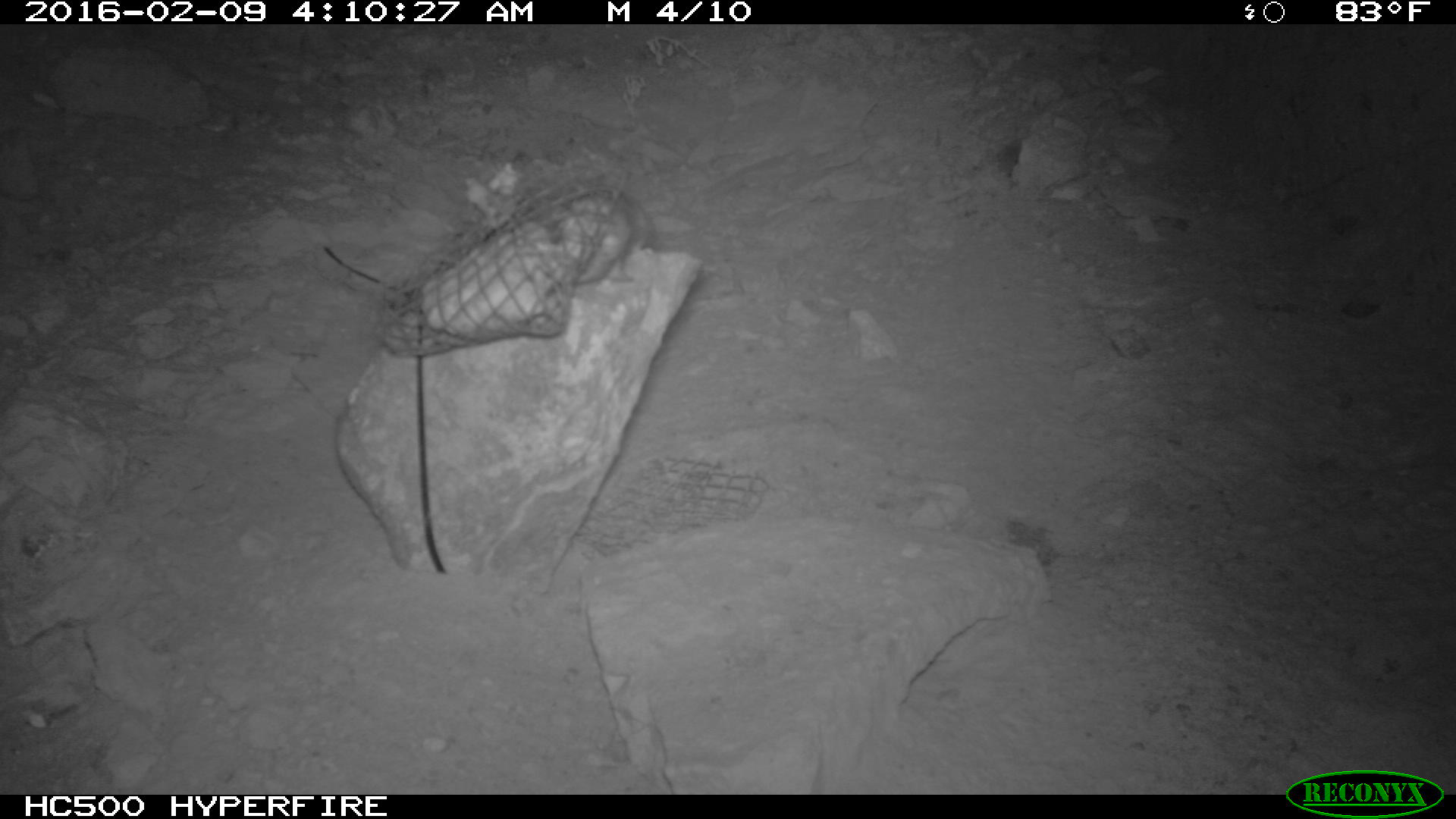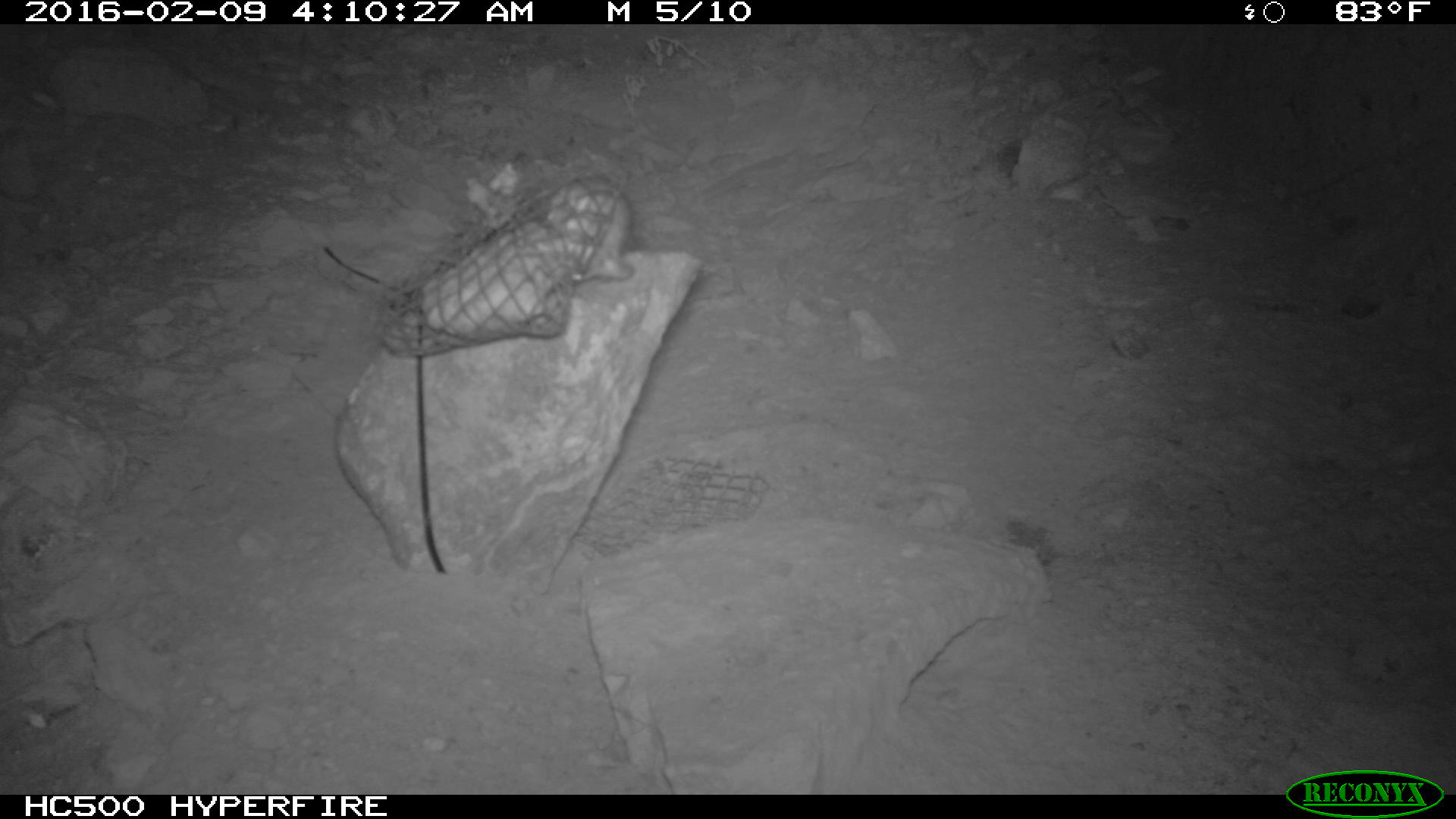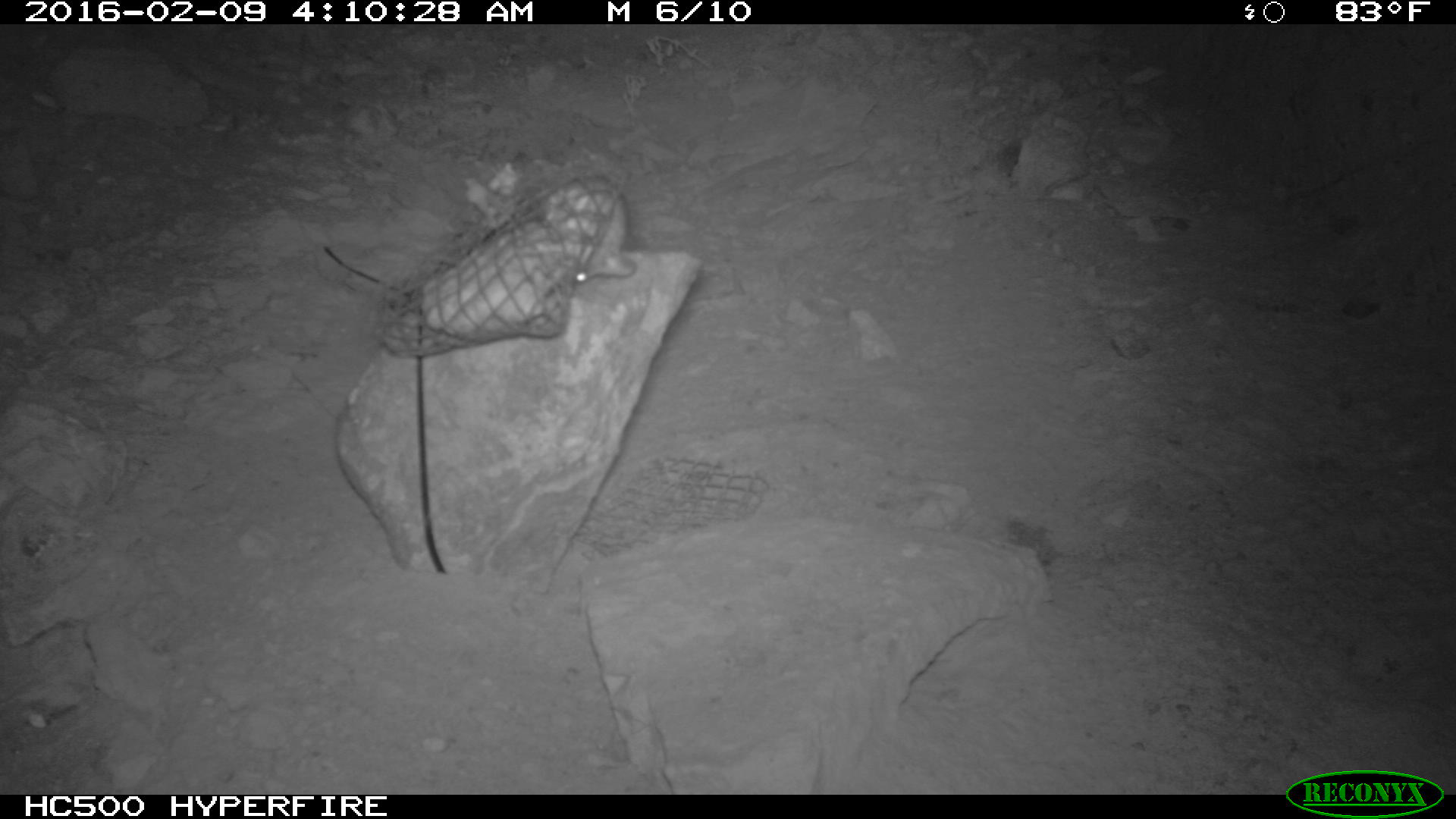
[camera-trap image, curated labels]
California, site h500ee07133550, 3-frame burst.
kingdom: Animalia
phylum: Chordata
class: Mammalia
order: Rodentia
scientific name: Rodentia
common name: rodent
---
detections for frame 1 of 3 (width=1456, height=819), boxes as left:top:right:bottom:
rodent: 558:191:639:284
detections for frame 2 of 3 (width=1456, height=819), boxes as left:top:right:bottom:
rodent: 553:175:634:279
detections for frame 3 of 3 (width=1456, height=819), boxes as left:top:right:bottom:
rodent: 540:177:635:282